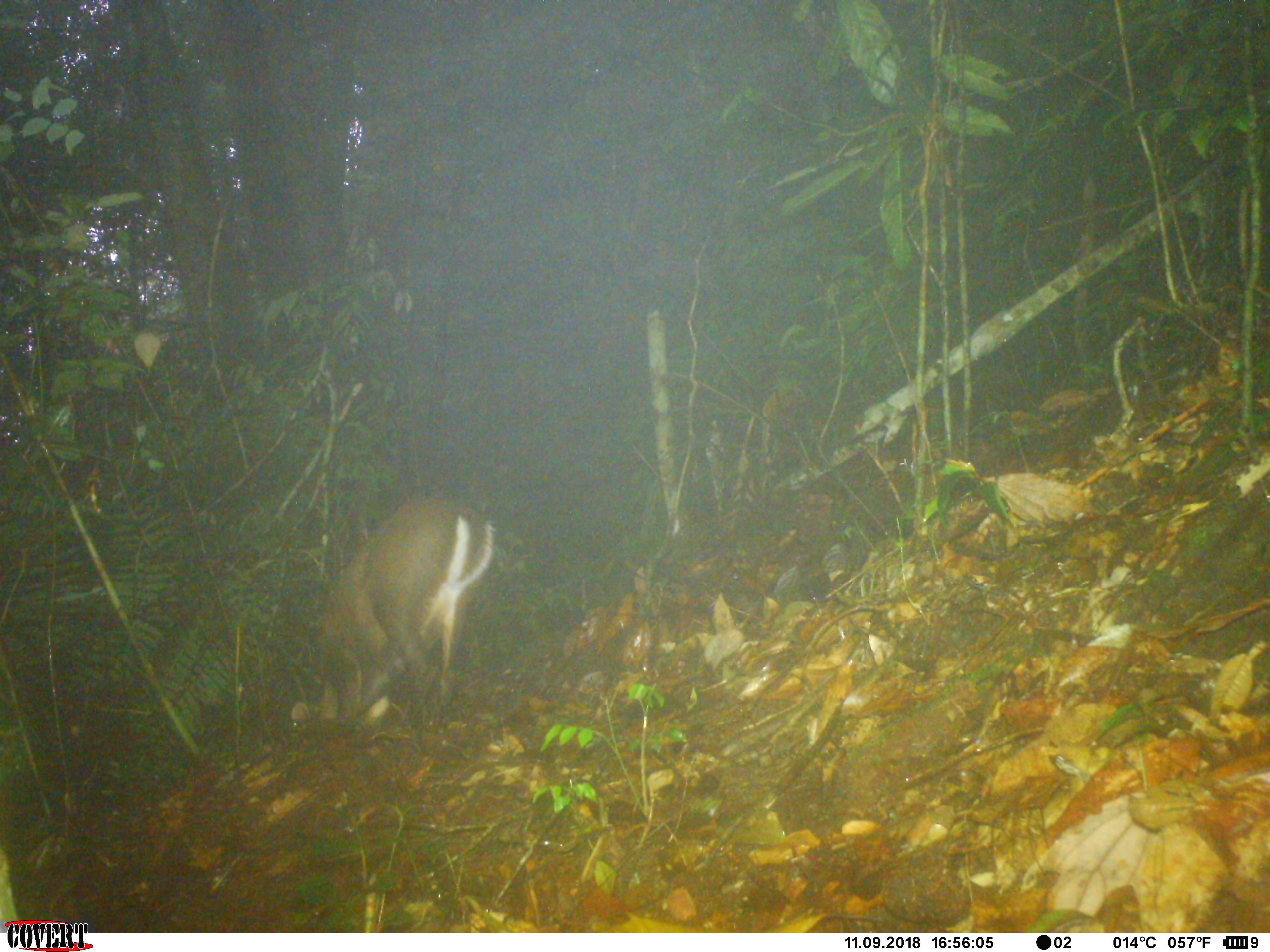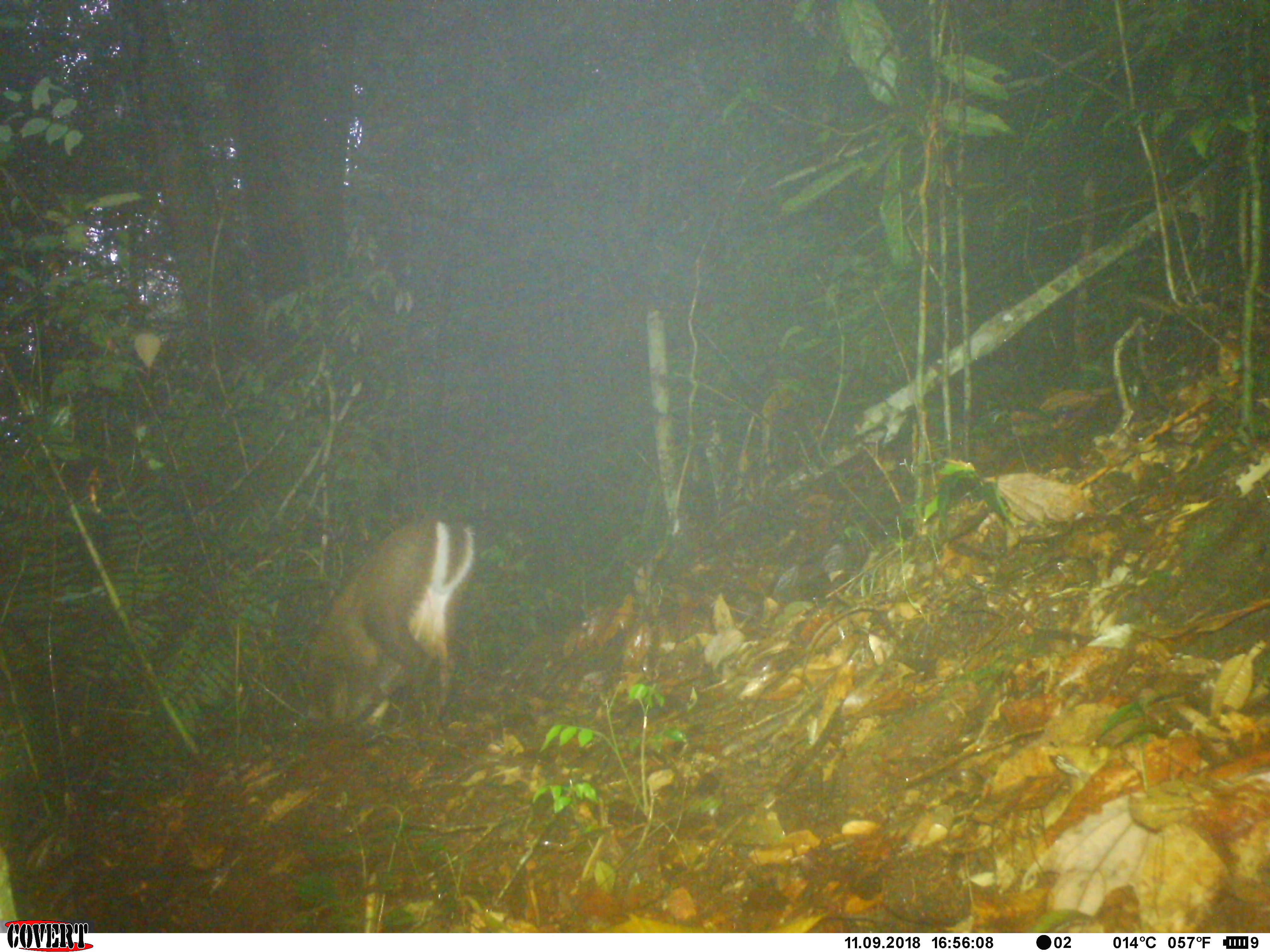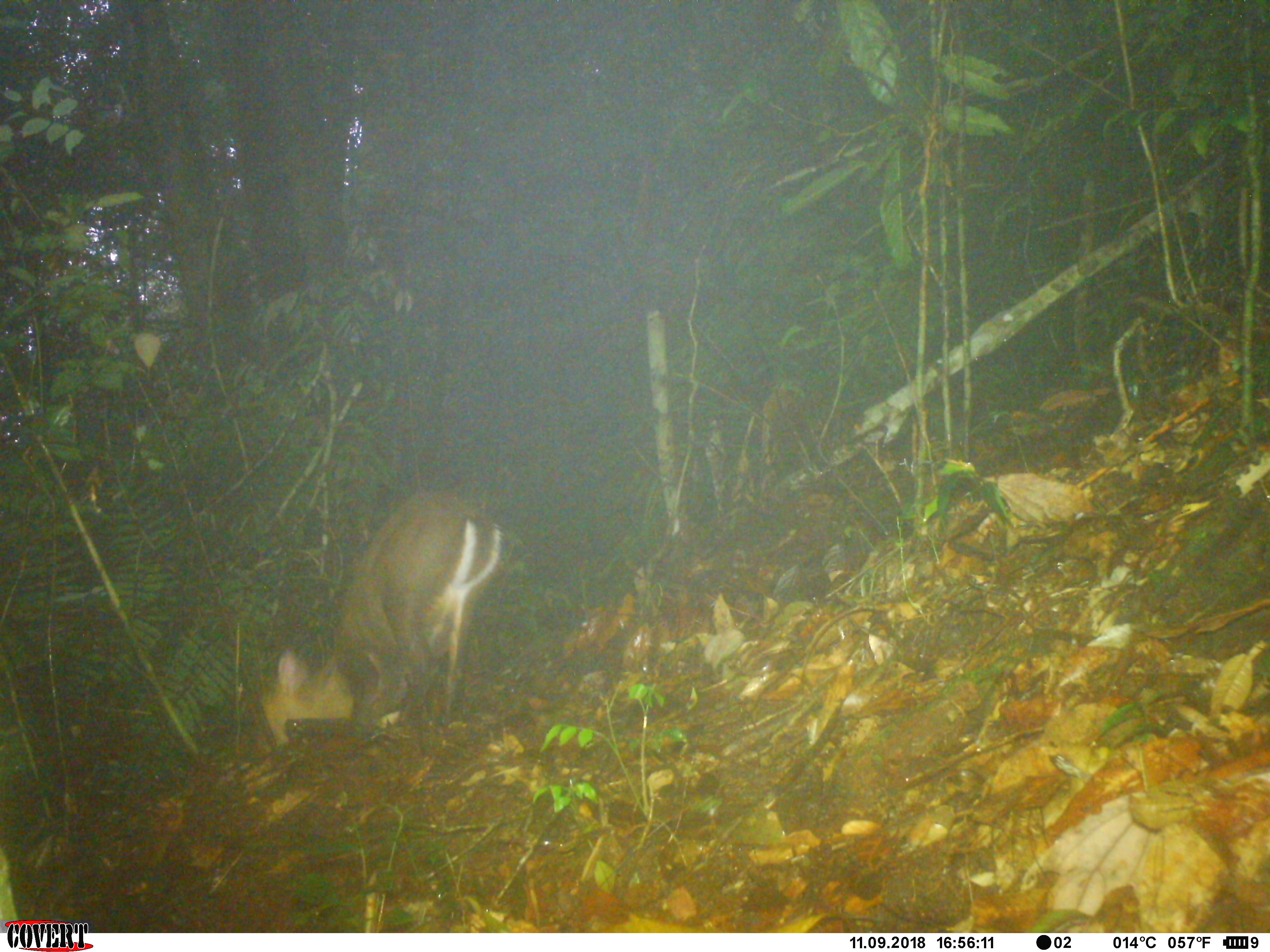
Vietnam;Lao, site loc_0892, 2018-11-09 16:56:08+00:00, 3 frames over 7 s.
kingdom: Animalia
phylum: Chordata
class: Mammalia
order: Artiodactyla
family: Cervidae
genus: Muntiacus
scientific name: Muntiacus rooseveltorum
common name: roosevelt's muntjac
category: roosevelts muntjac group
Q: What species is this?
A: Roosevelts muntjac group (roosevelt's muntjac) (Muntiacus rooseveltorum).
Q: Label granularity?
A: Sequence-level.